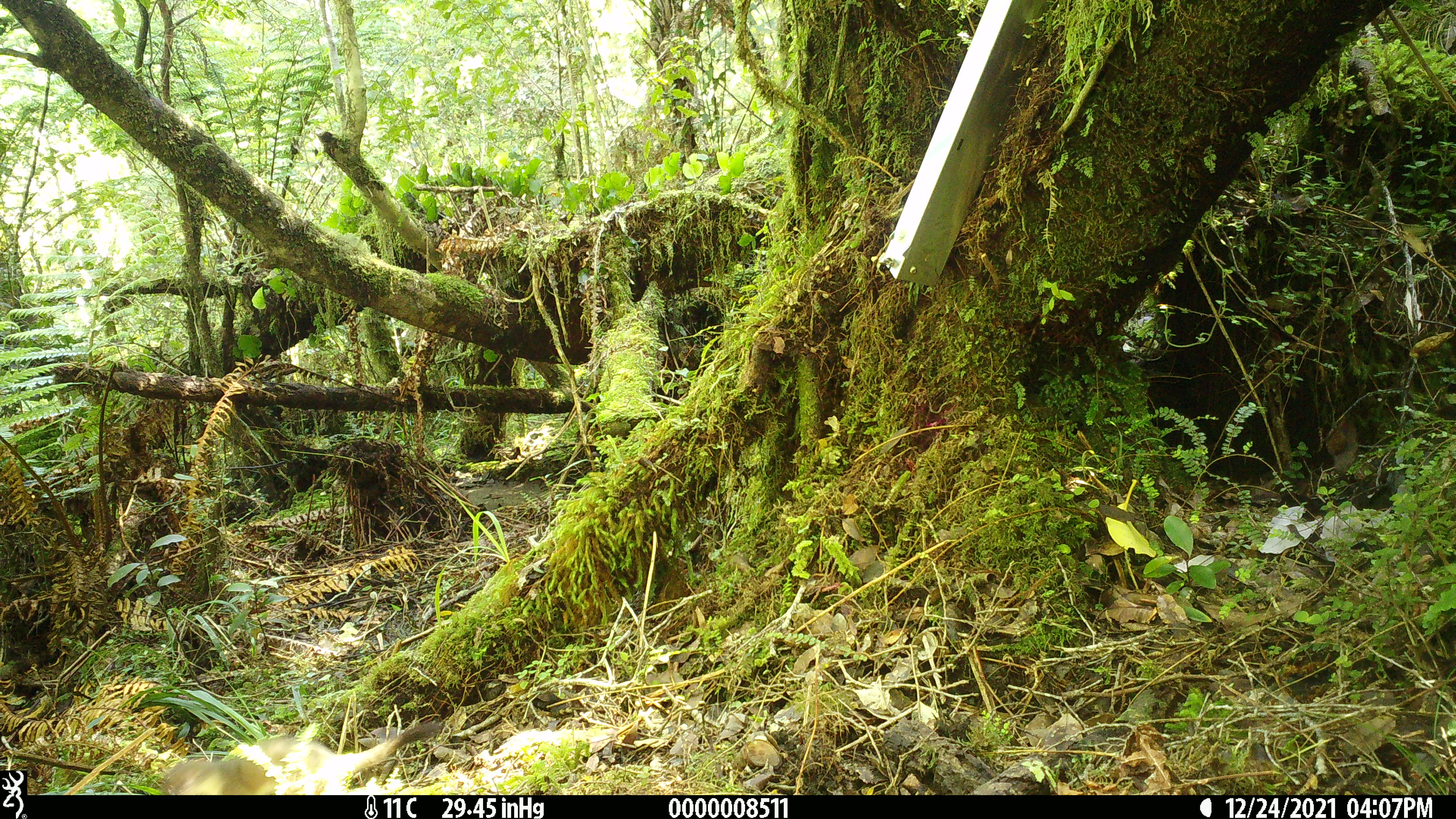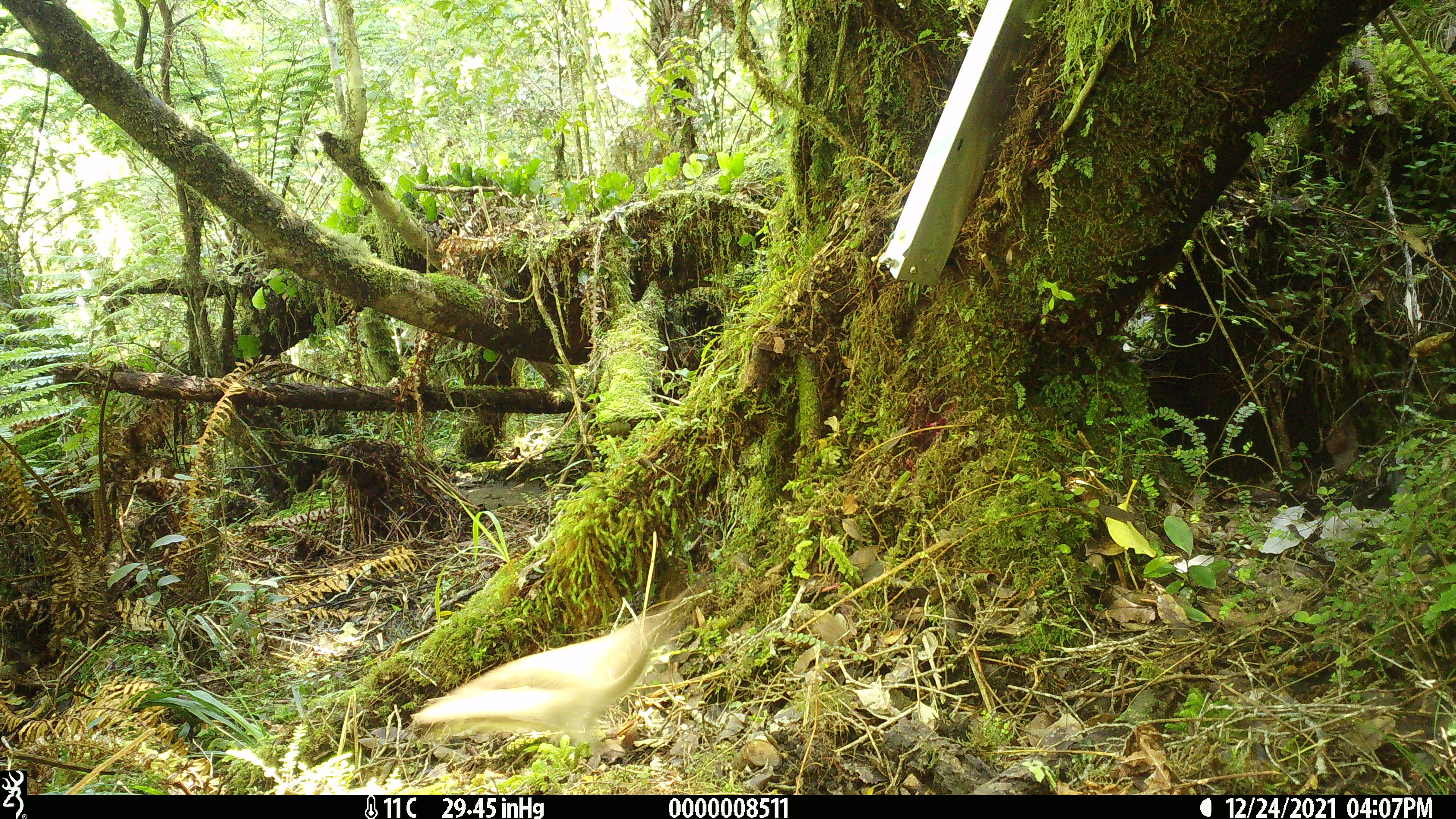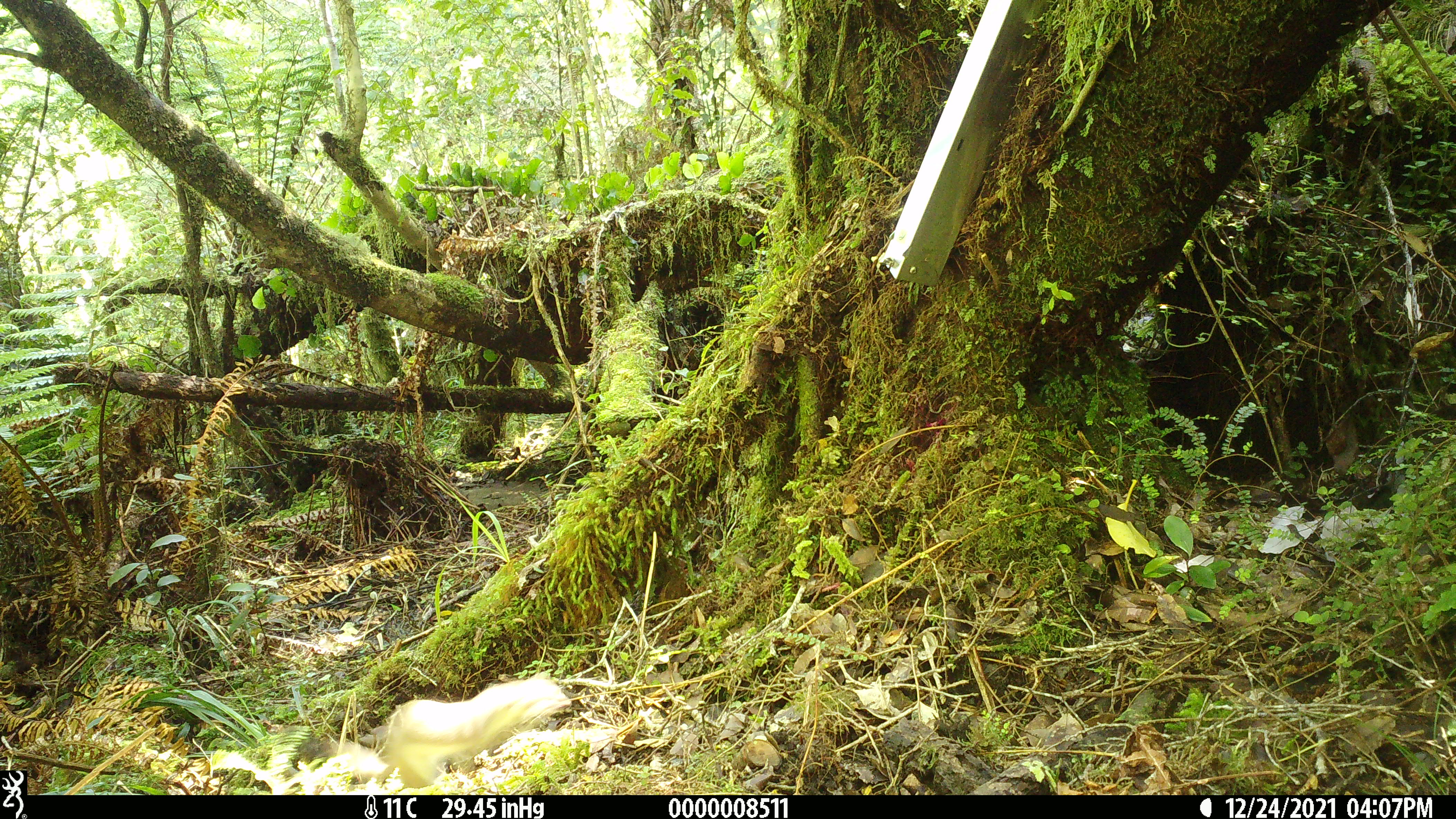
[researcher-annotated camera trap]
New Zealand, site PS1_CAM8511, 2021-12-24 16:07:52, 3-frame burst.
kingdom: Animalia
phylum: Chordata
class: Mammalia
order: Carnivora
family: Mustelidae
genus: Mustela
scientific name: Mustela erminea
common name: stoat